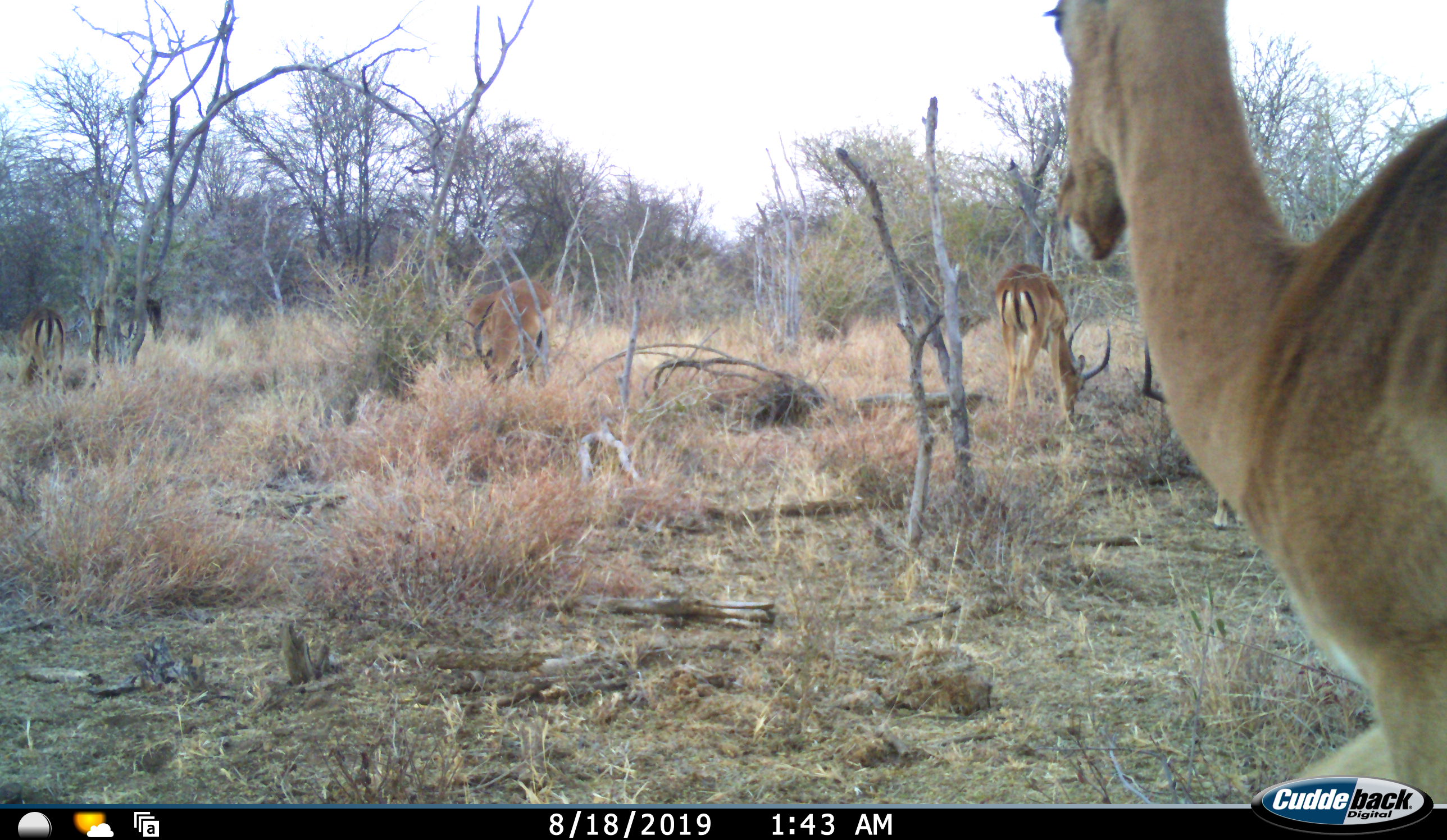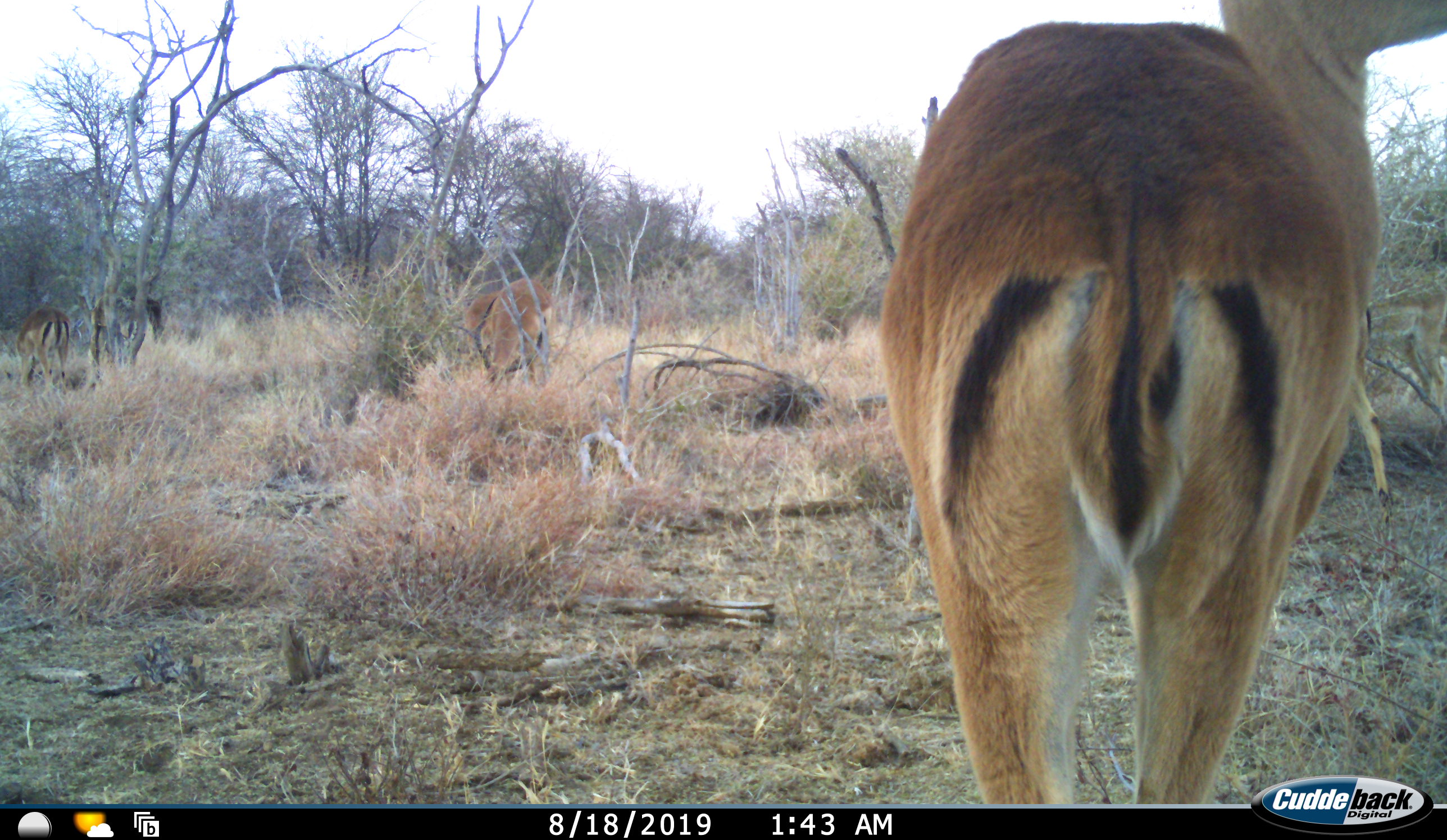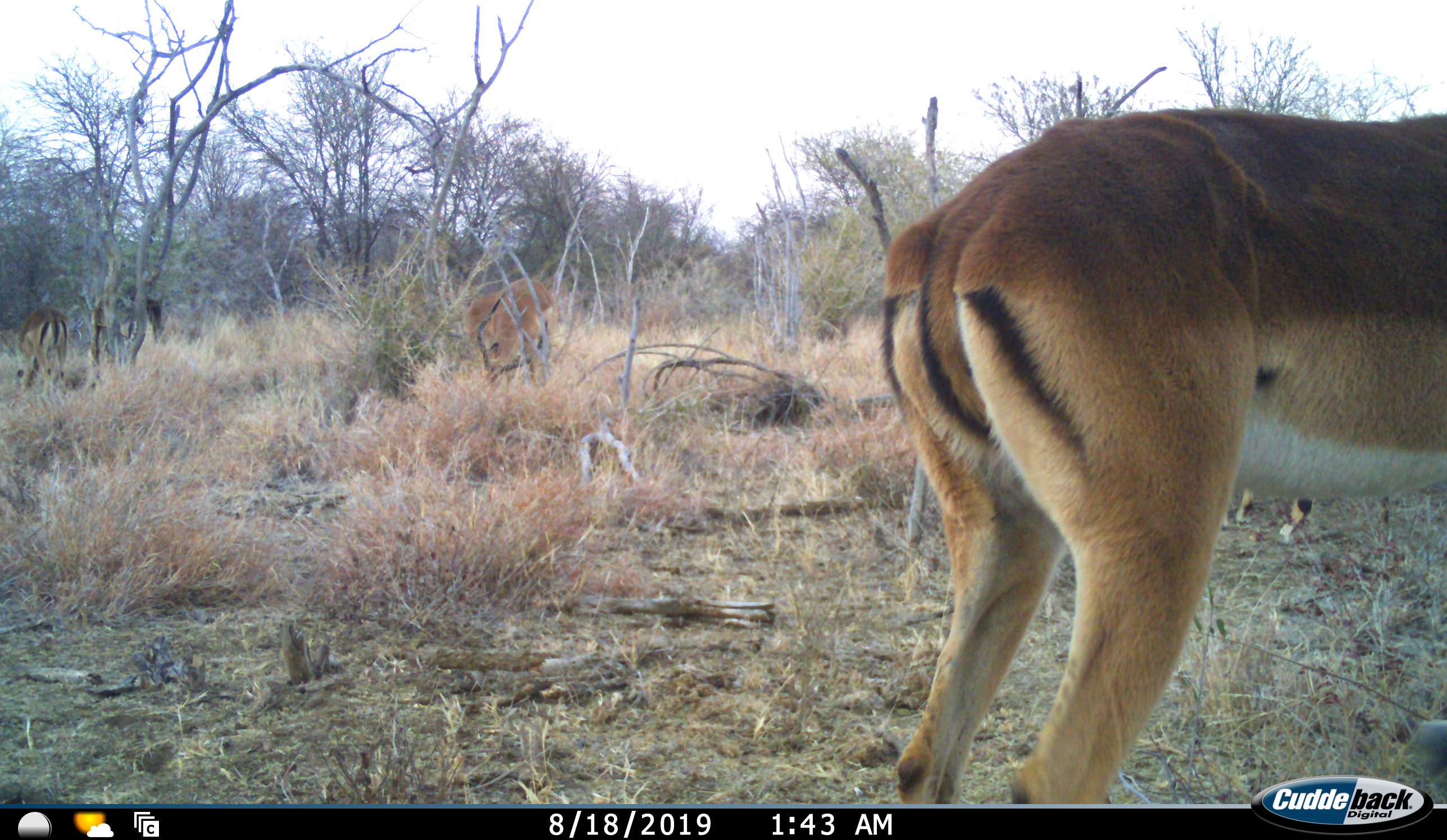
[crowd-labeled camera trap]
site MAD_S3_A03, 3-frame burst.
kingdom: Animalia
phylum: Chordata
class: Mammalia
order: Artiodactyla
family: Bovidae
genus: Aepyceros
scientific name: Aepyceros melampus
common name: impala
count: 5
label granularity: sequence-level